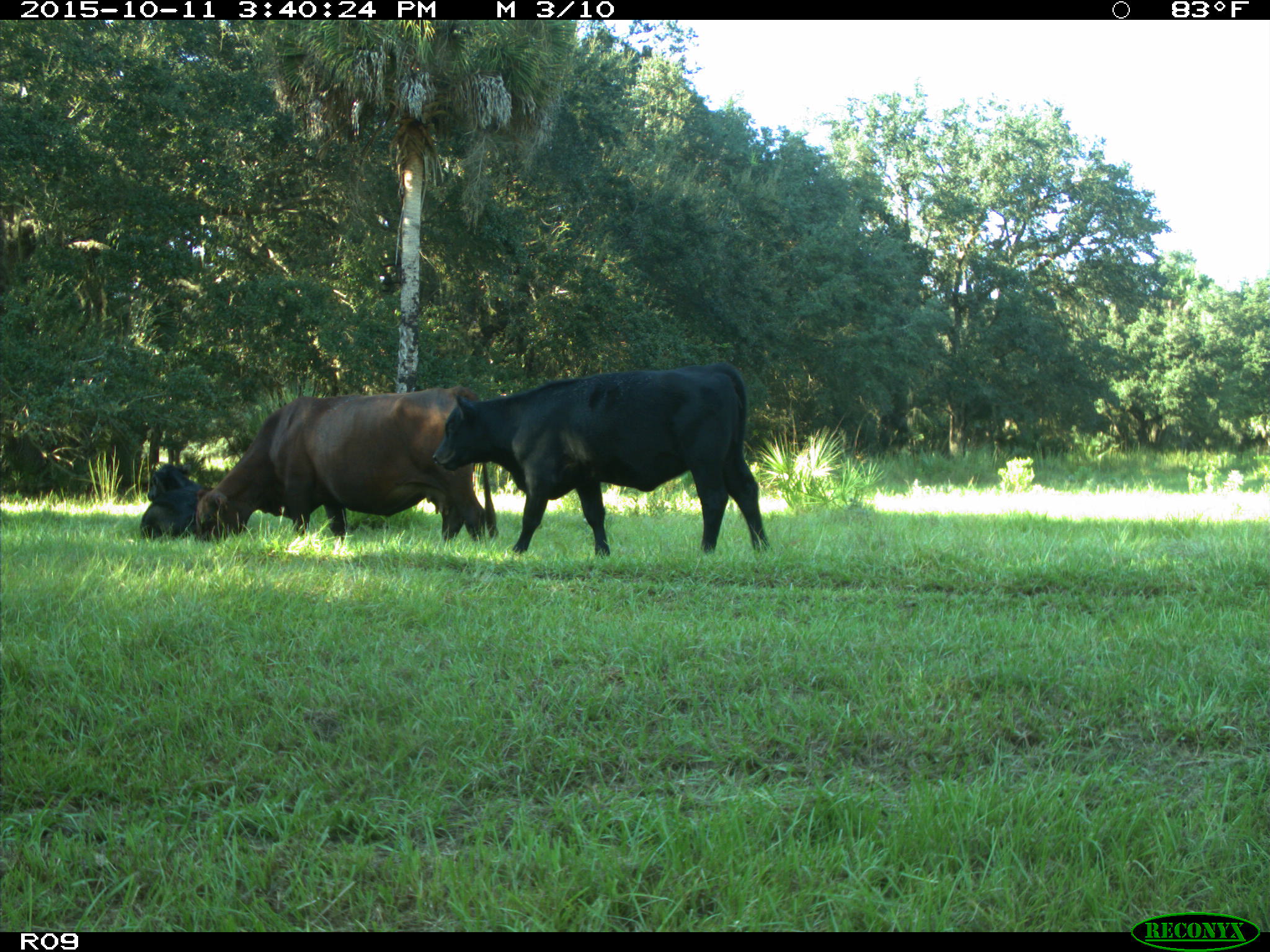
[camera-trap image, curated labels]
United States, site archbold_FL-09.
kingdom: Animalia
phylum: Chordata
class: Mammalia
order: Artiodactyla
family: Bovidae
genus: Bos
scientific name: Bos taurus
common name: domestic cow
Bos taurus (domestic cow).